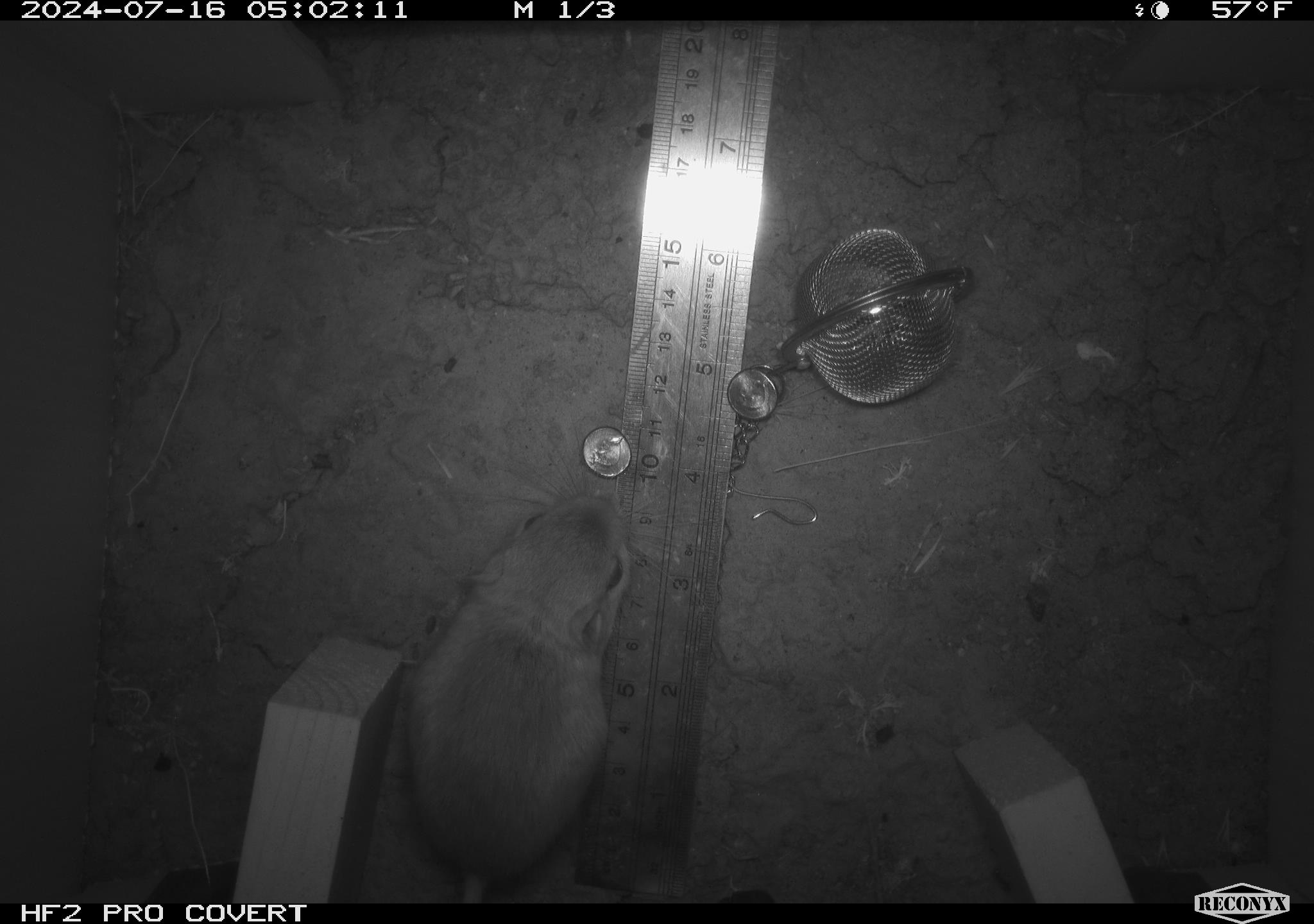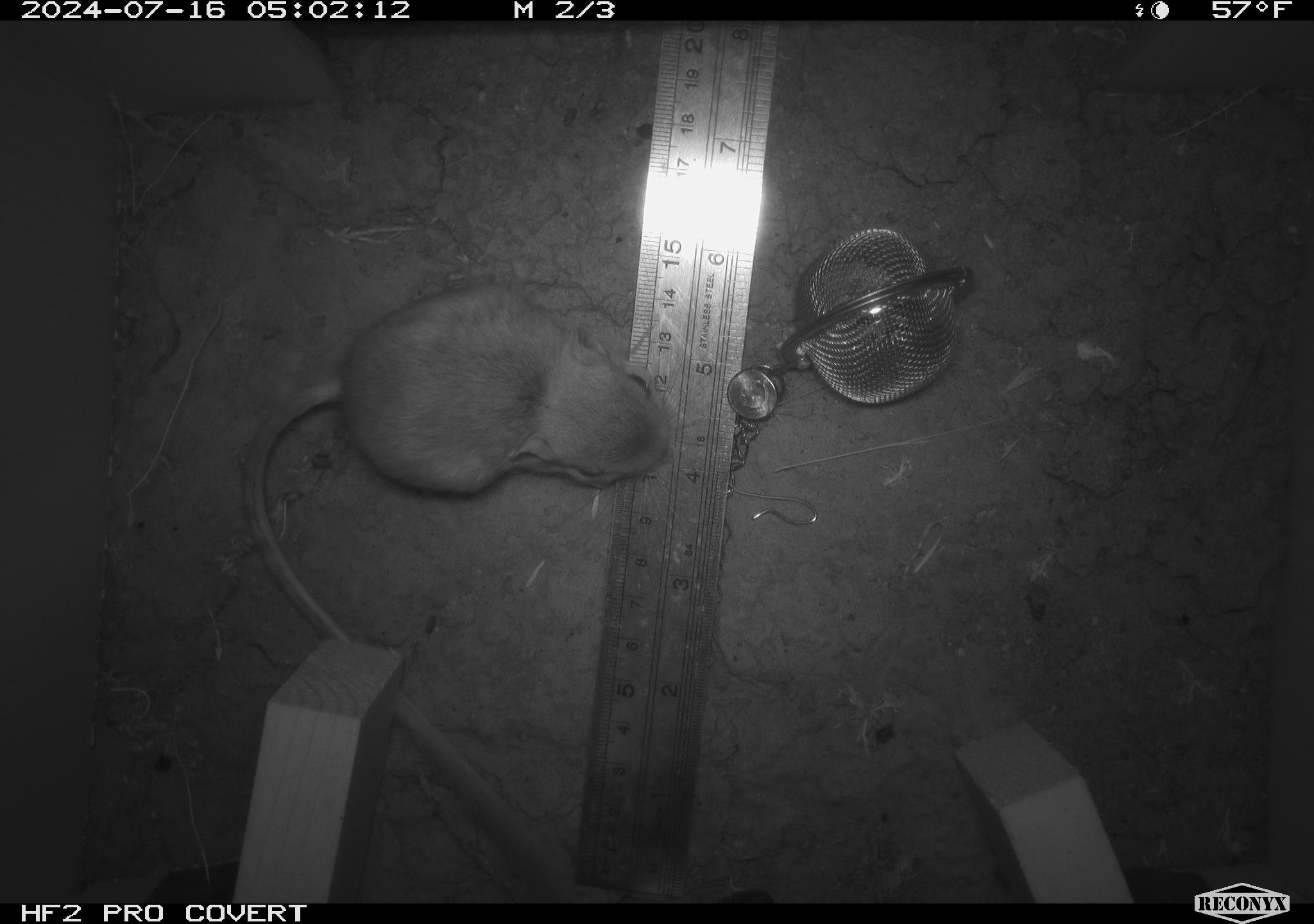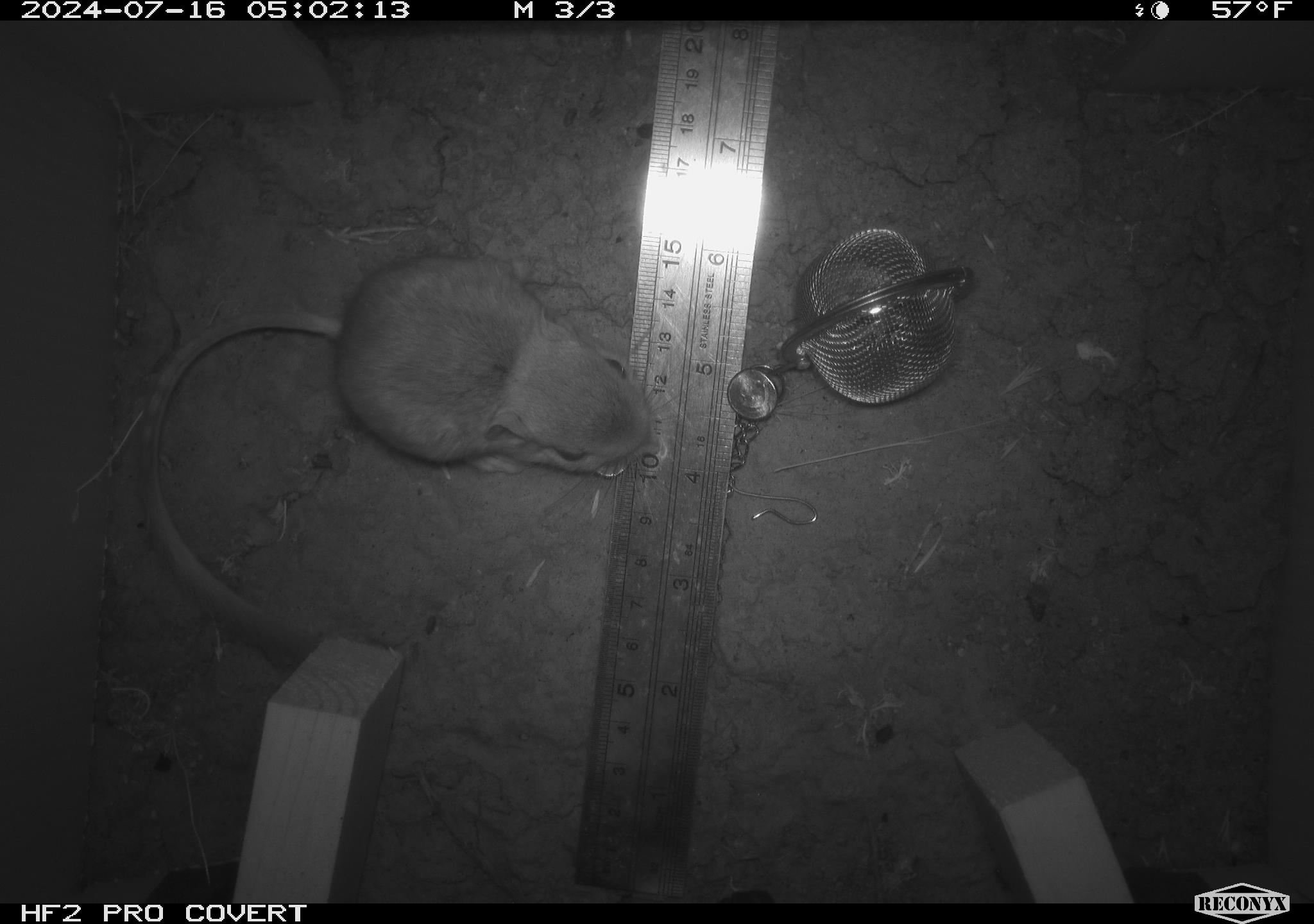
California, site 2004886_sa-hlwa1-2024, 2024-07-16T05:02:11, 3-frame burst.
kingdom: Animalia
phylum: Chordata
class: Mammalia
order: Rodentia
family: Heteromyidae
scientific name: Heteromyidae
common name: kangaroo rats and pocket mice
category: heteromyidae family